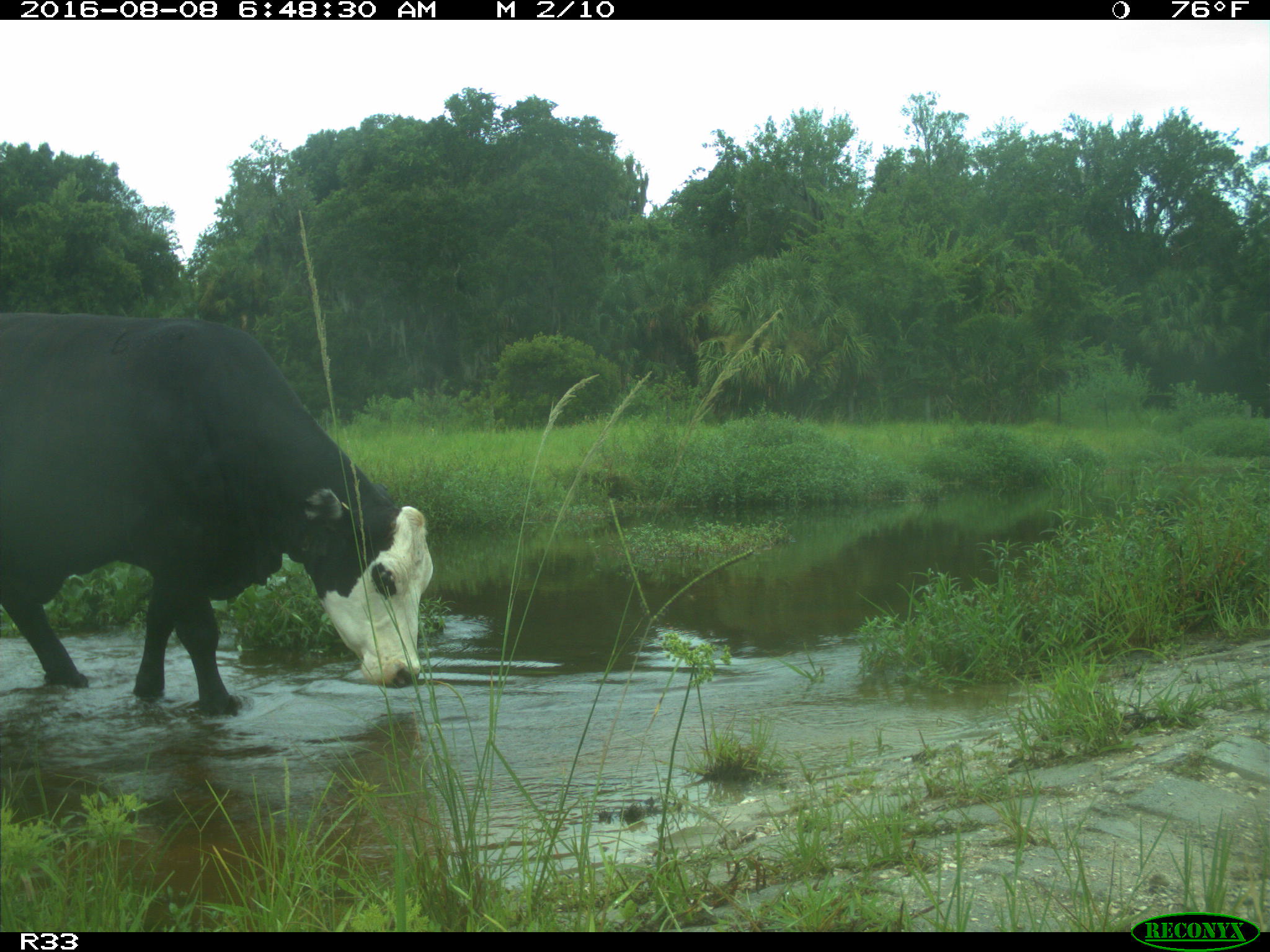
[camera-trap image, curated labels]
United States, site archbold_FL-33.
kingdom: Animalia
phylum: Chordata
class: Mammalia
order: Artiodactyla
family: Bovidae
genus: Bos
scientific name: Bos taurus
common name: domestic cow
Bos taurus (domestic cow).